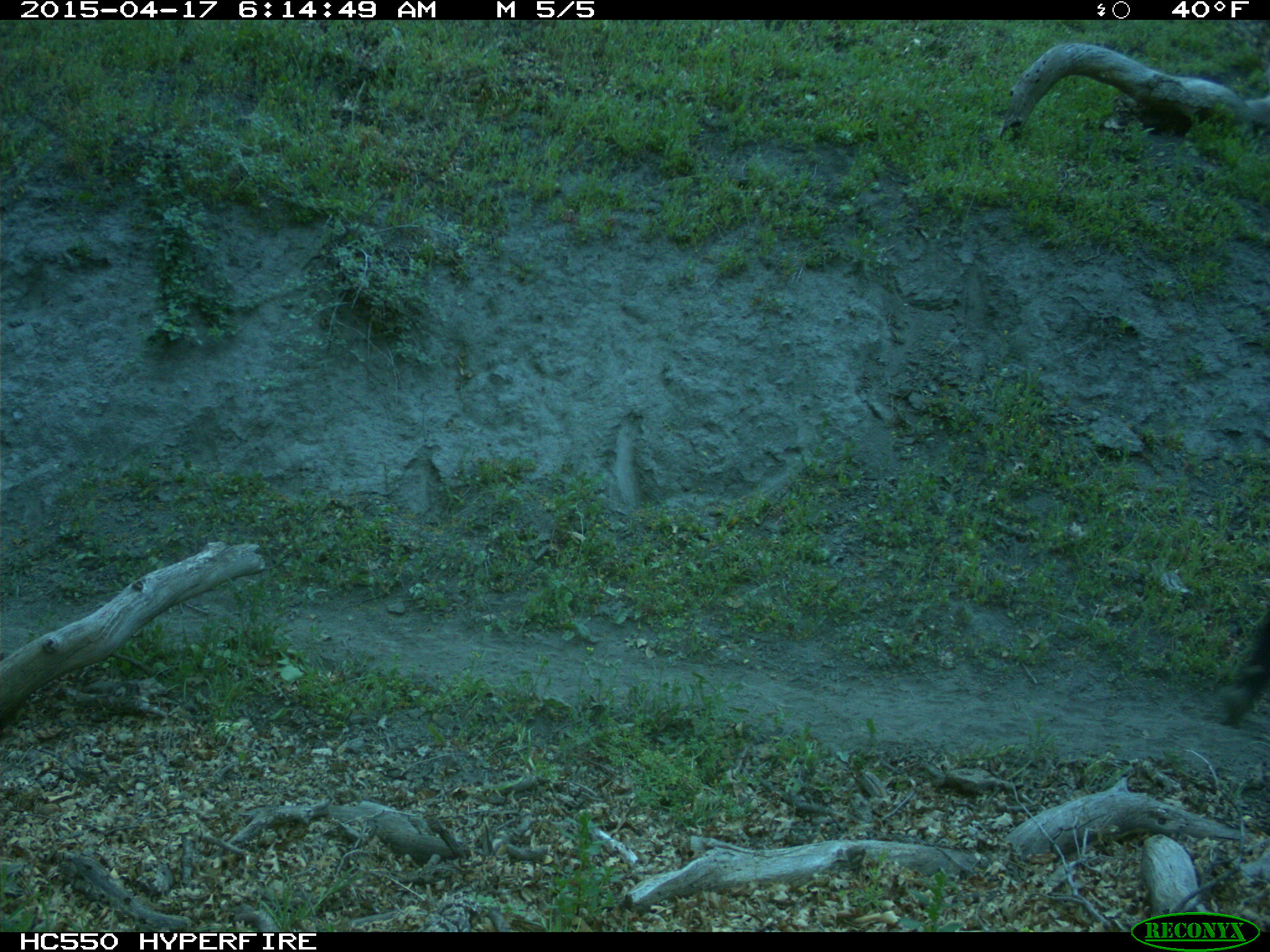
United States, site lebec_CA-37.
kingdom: Animalia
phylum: Chordata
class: Mammalia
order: Artiodactyla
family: Bovidae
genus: Bos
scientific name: Bos taurus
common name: domestic cow